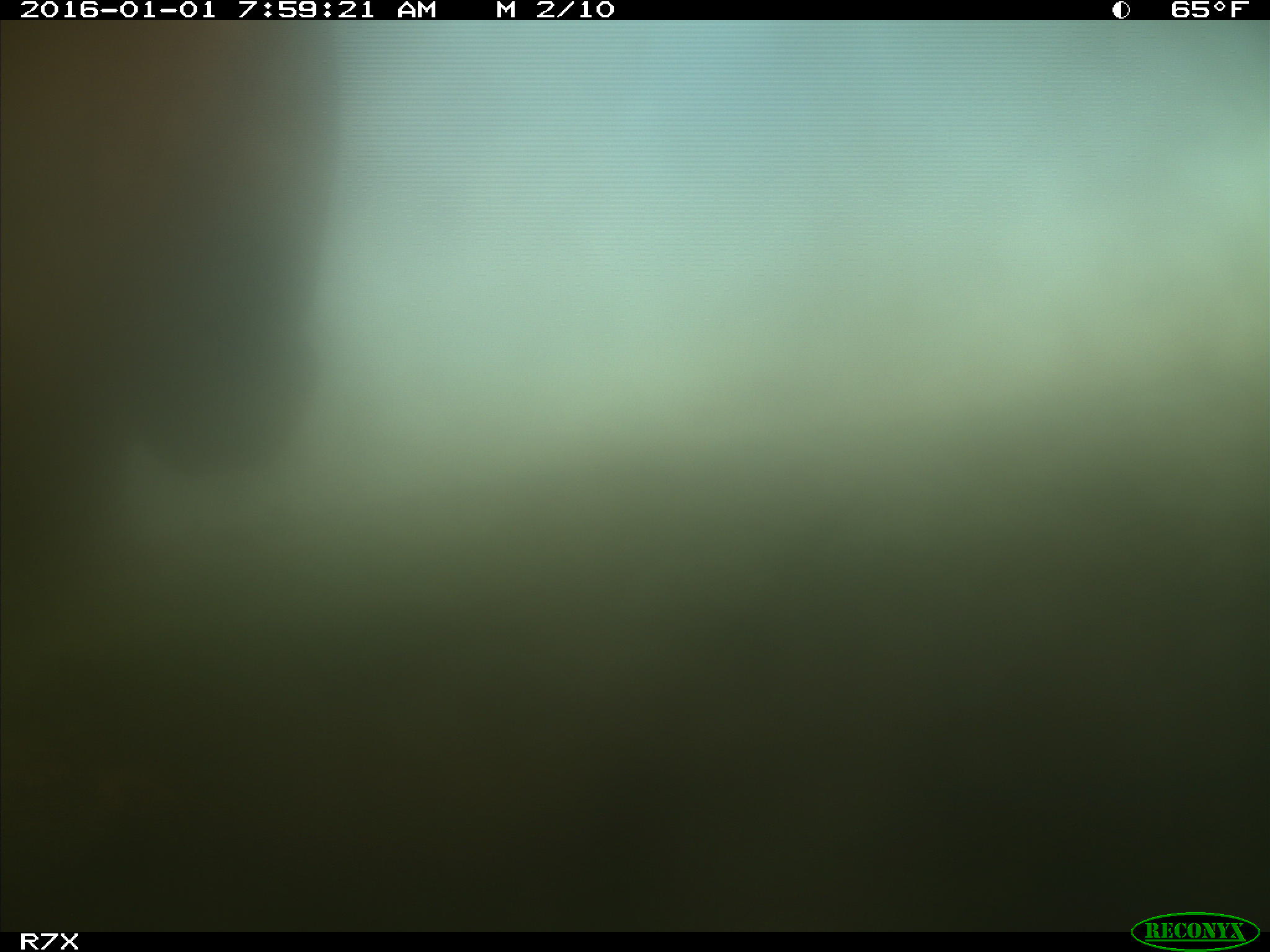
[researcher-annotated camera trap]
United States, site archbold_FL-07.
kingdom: Animalia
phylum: Chordata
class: Mammalia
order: Artiodactyla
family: Bovidae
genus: Bos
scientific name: Bos taurus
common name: domestic cow